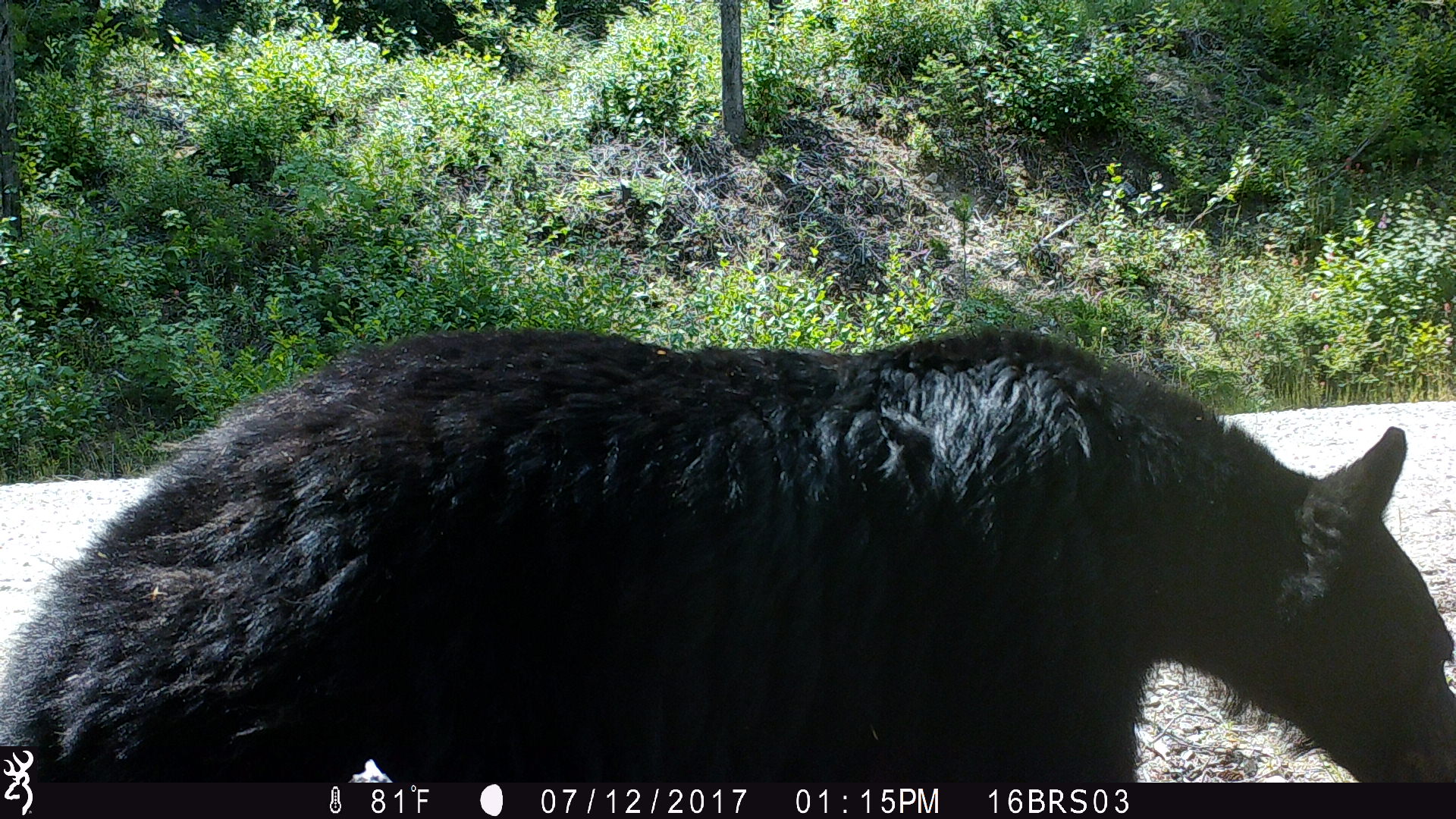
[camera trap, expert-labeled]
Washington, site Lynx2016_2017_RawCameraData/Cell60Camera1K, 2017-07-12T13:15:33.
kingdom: Animalia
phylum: Chordata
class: Mammalia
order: Carnivora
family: Ursidae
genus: Ursus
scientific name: Ursus americanus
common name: american black bear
Ursus americanus (american black bear). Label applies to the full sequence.